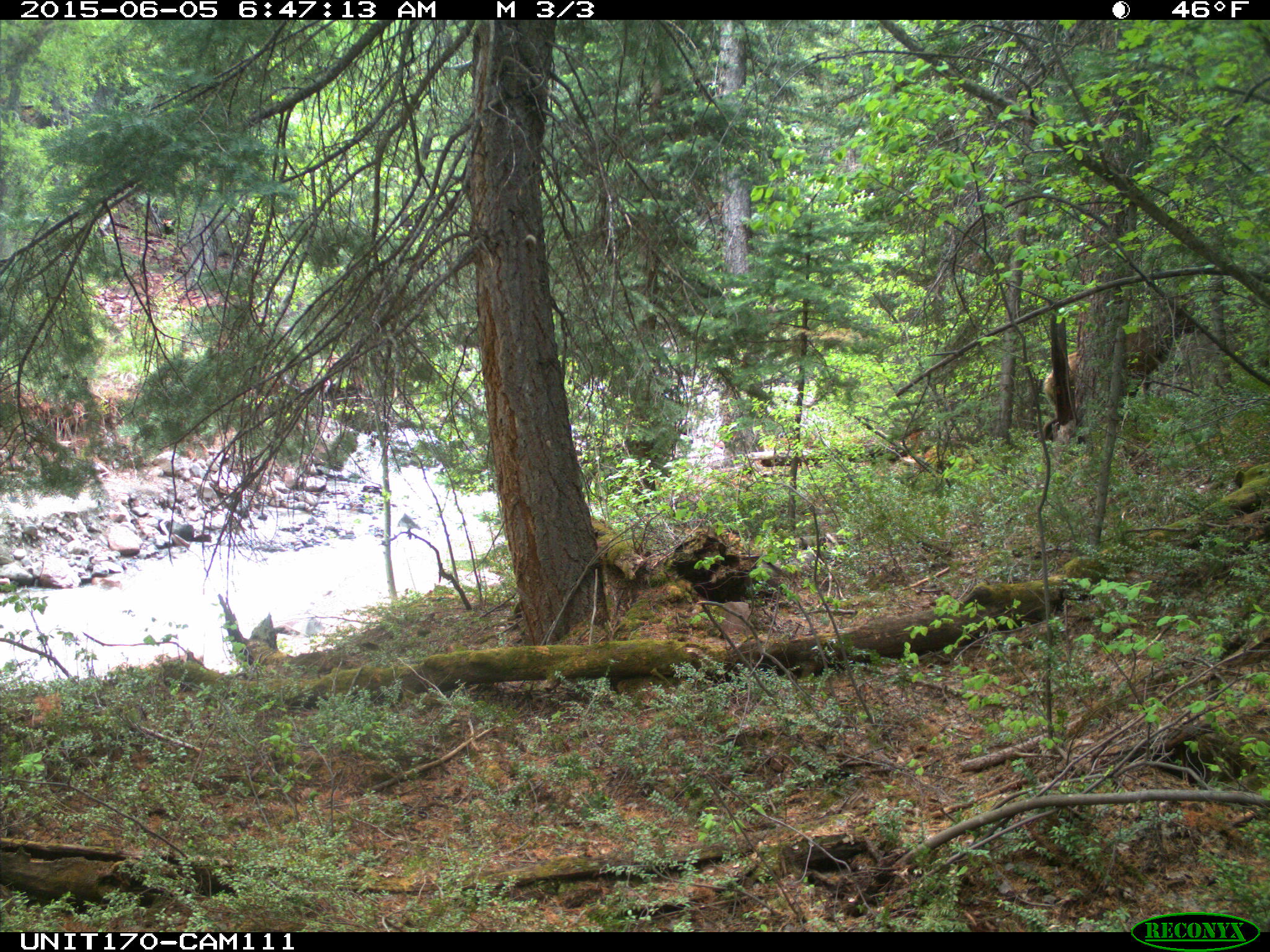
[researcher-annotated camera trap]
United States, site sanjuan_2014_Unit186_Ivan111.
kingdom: Animalia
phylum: Chordata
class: Mammalia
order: Artiodactyla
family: Cervidae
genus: Cervus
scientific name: Cervus elaphus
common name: red deer